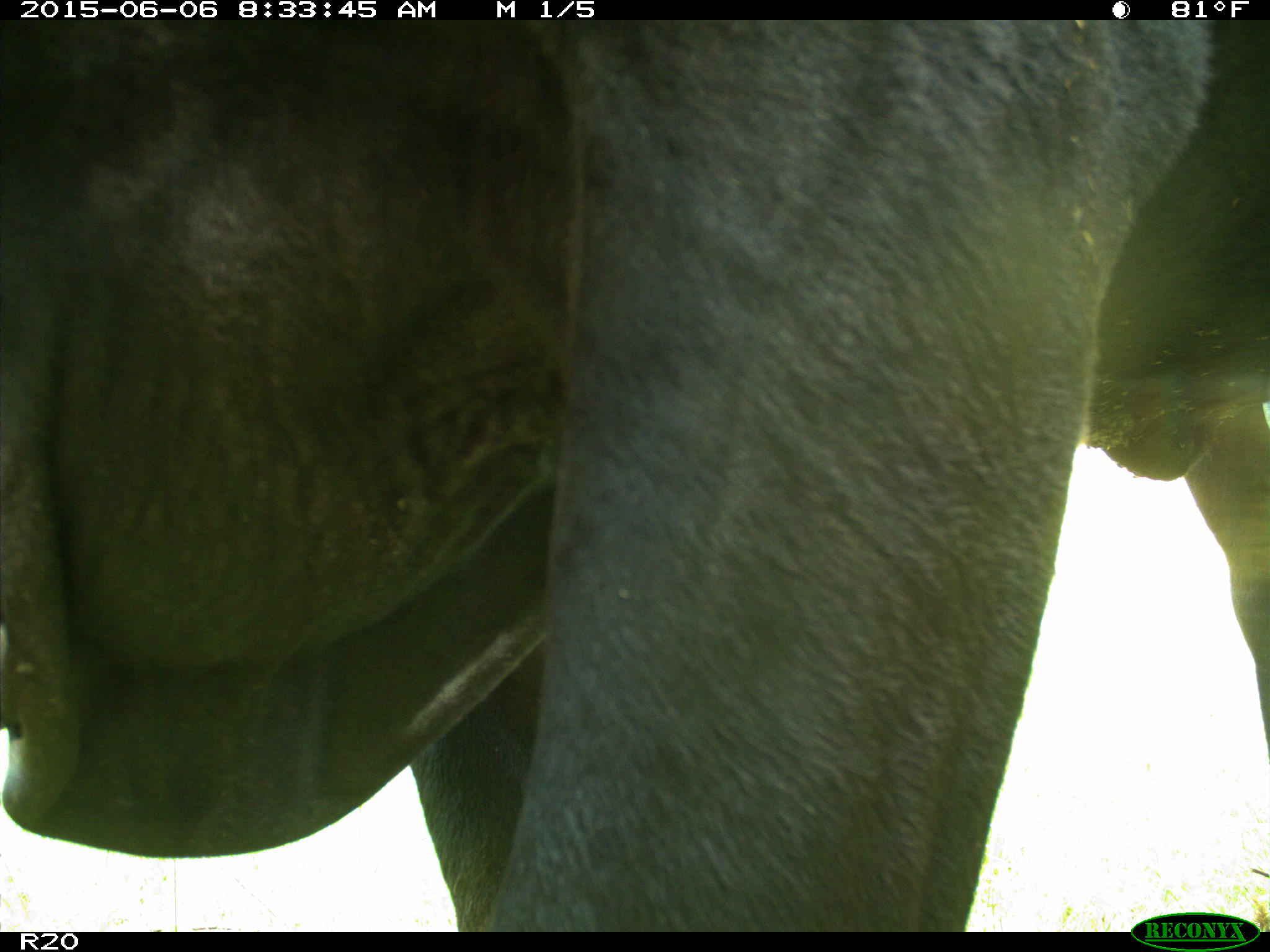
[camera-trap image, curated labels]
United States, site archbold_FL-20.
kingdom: Animalia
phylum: Chordata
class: Mammalia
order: Artiodactyla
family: Bovidae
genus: Bos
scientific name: Bos taurus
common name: domestic cow